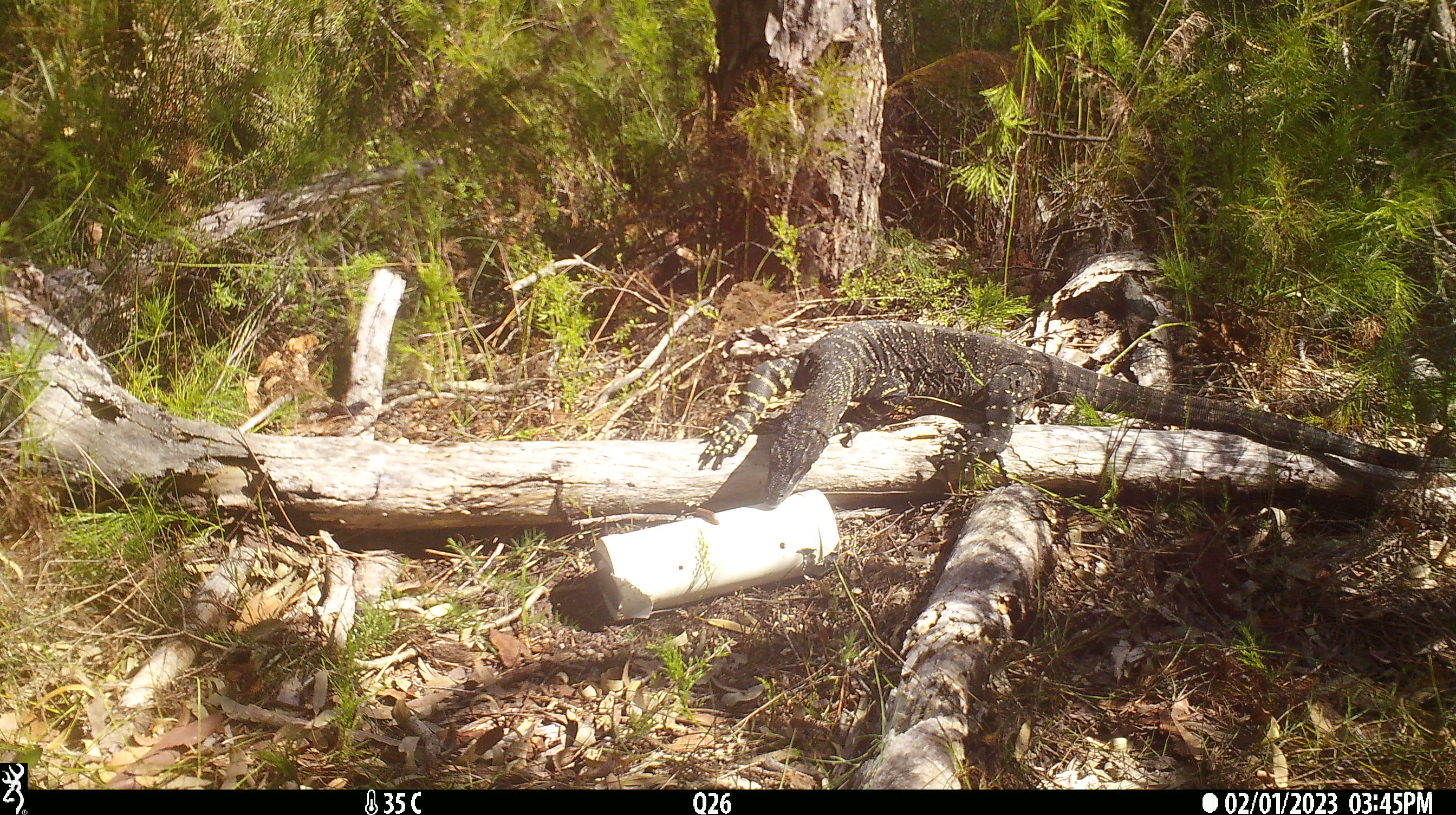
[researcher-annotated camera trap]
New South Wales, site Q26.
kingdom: Animalia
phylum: Chordata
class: Reptilia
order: Squamata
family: Varanidae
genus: Varanus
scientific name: Varanus varius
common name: lace monitor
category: goanna